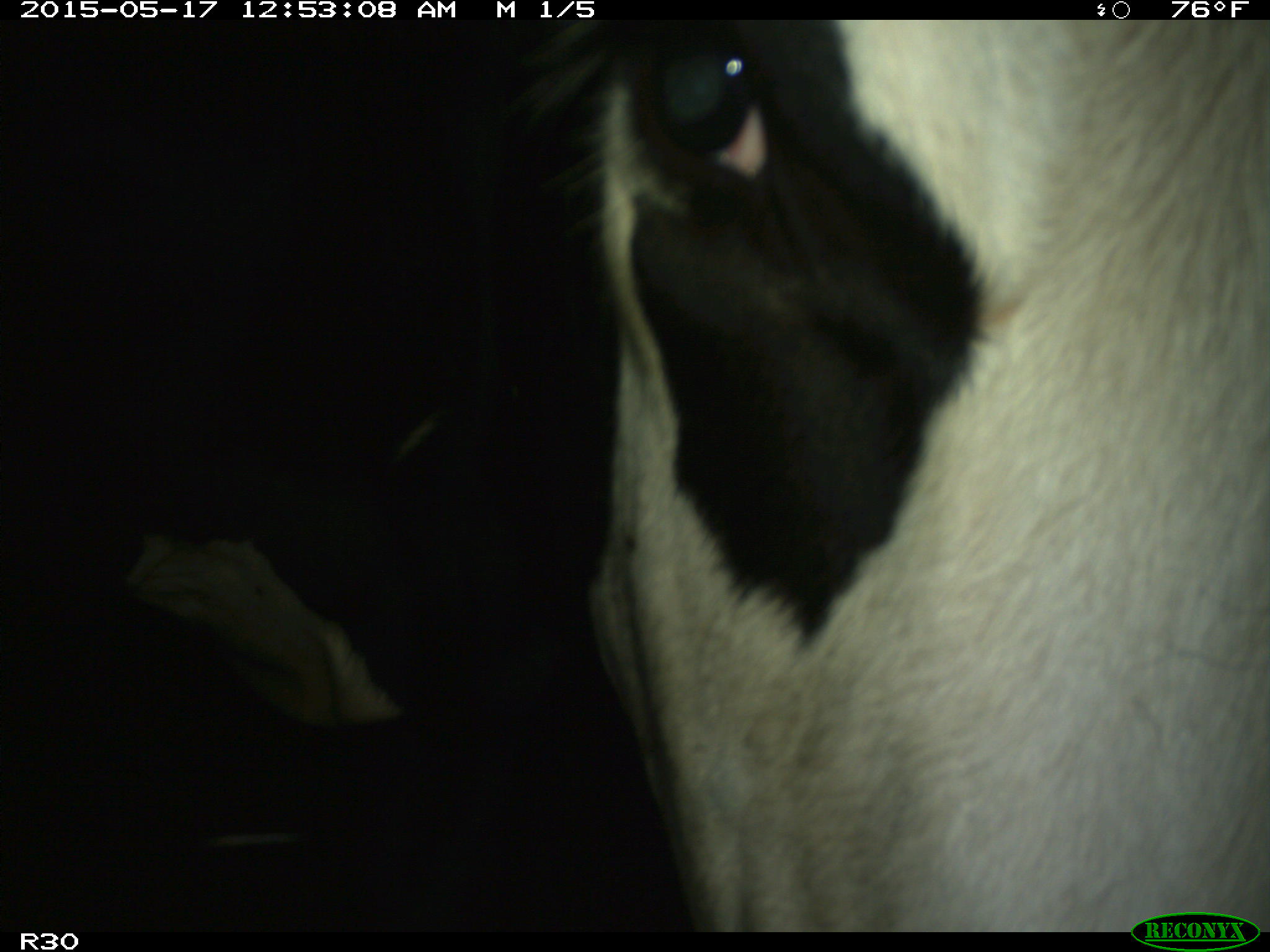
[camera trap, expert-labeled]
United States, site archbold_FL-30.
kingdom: Animalia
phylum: Chordata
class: Mammalia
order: Artiodactyla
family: Bovidae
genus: Bos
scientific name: Bos taurus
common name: domestic cow